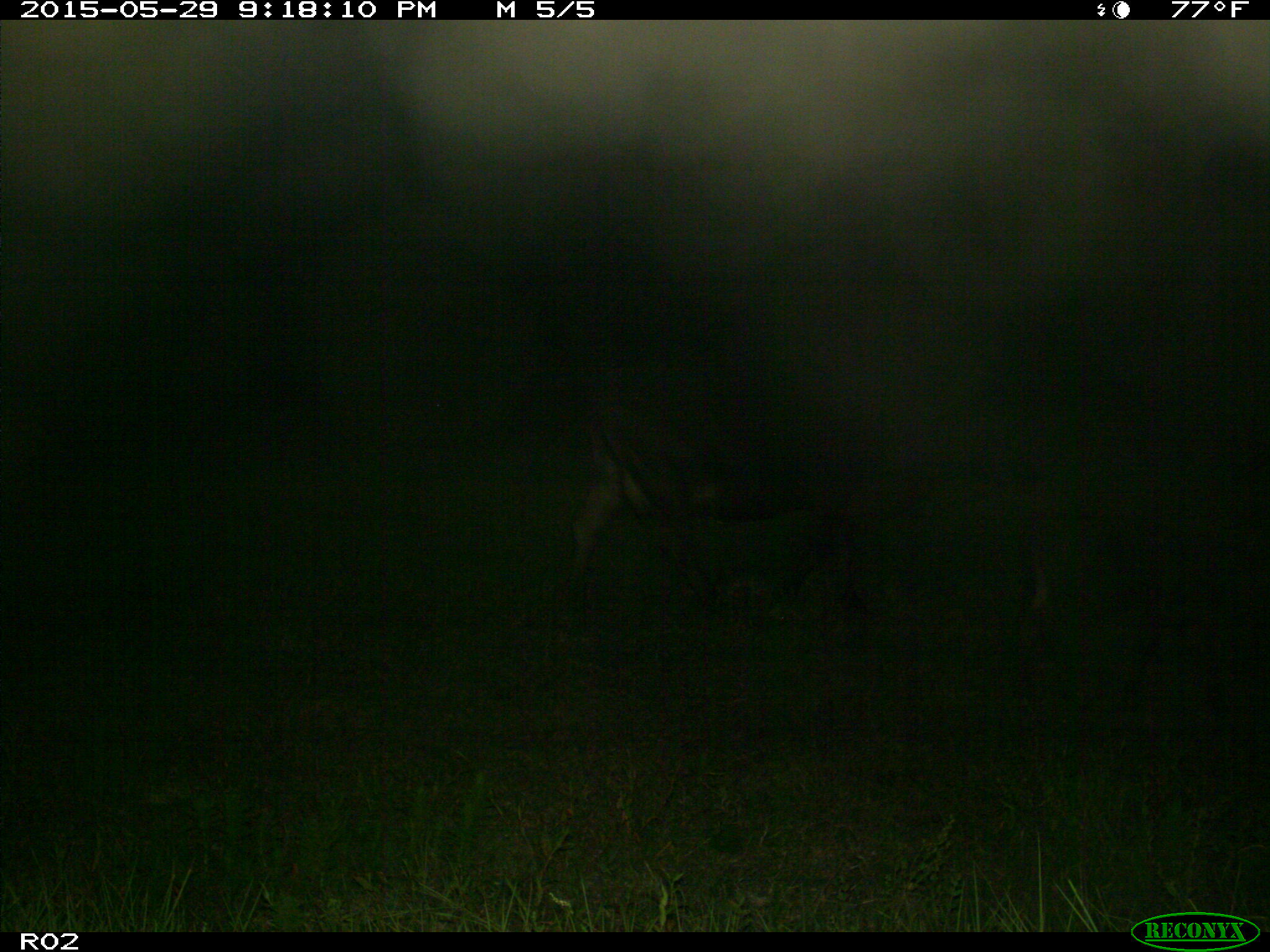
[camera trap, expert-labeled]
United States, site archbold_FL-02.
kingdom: Animalia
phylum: Chordata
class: Mammalia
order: Artiodactyla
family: Bovidae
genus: Bos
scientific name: Bos taurus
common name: domestic cow